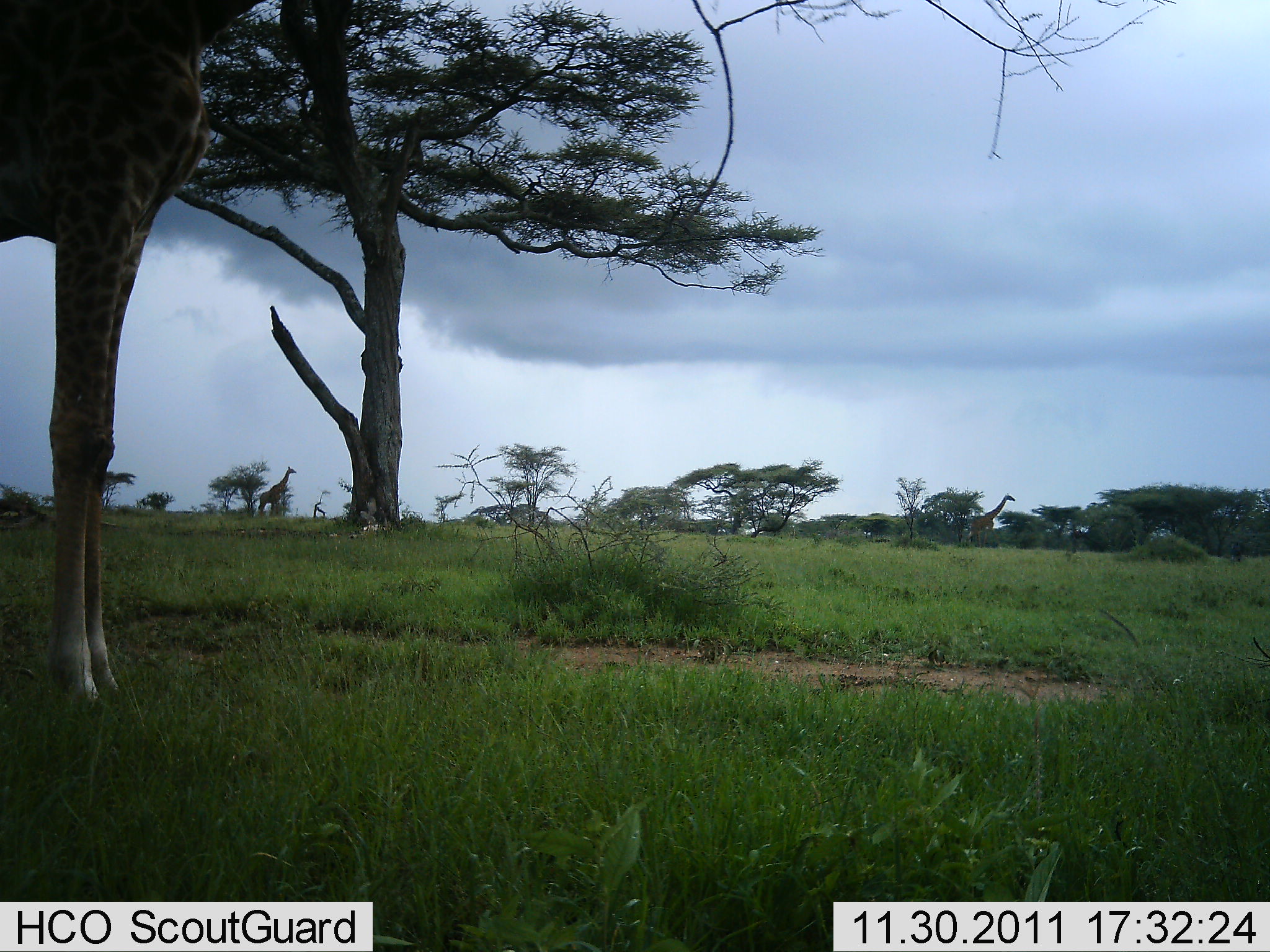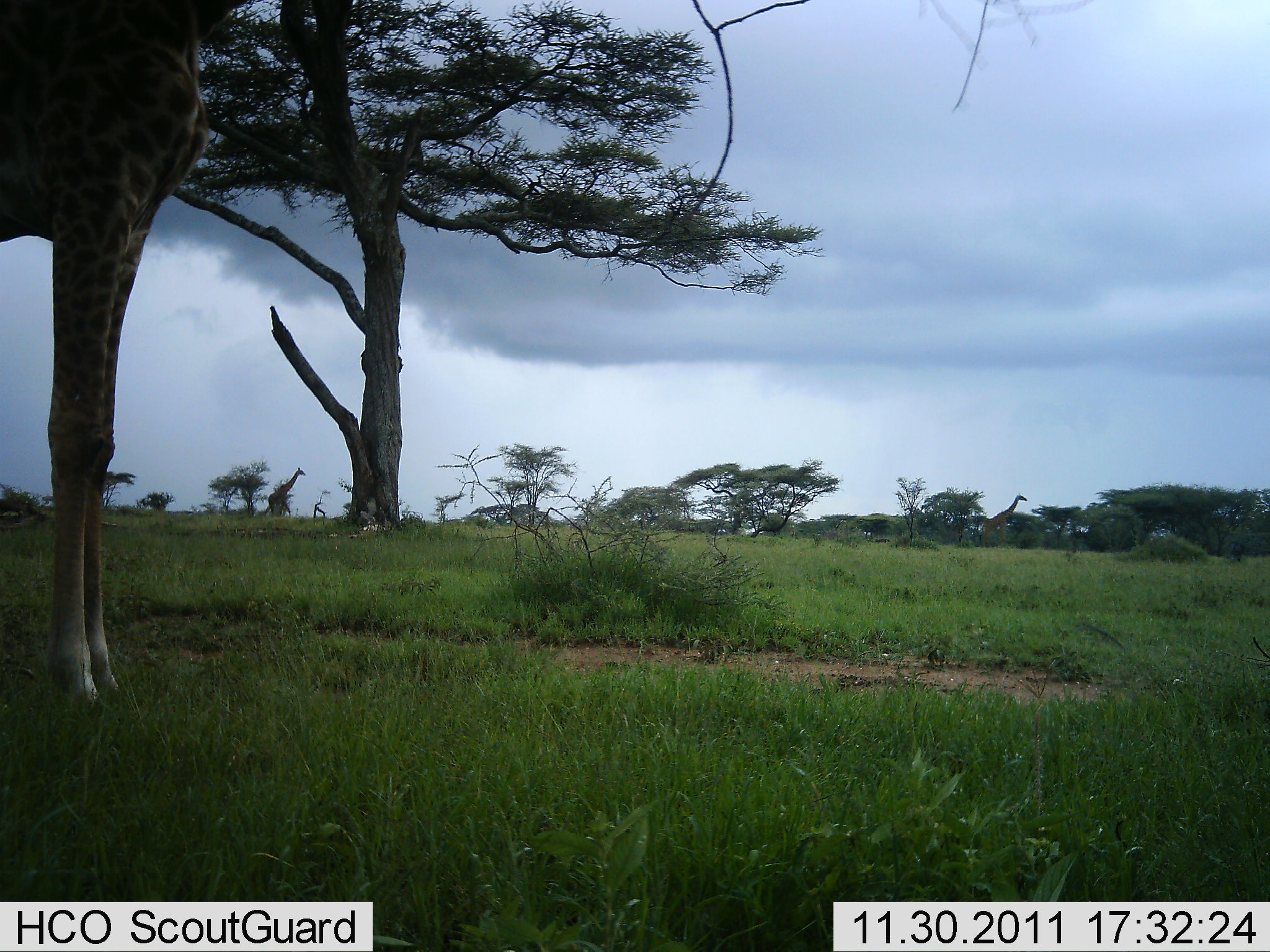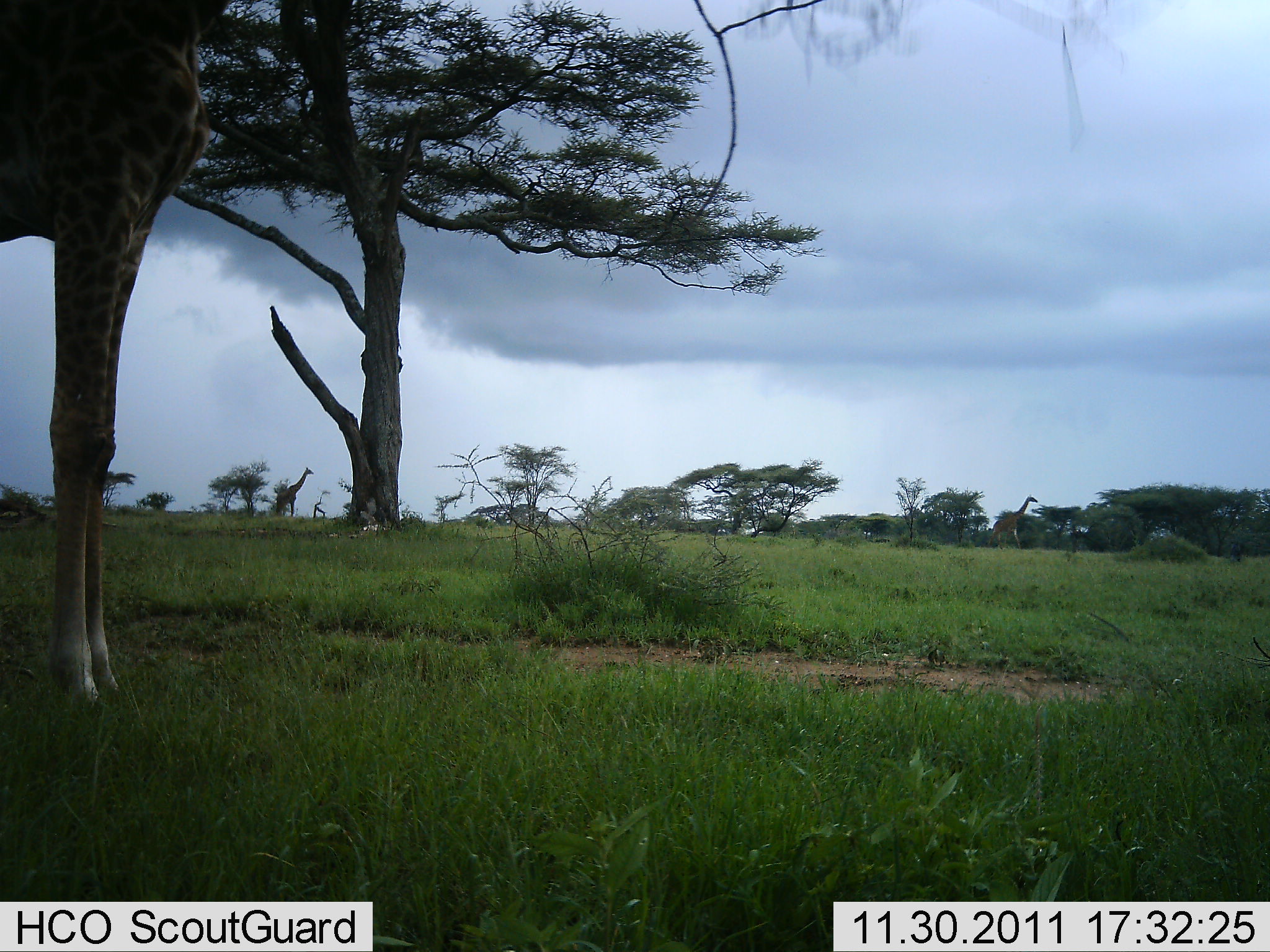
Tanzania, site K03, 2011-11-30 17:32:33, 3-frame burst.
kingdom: Animalia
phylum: Chordata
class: Mammalia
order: Artiodactyla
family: Giraffidae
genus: Giraffa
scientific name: Giraffa camelopardalis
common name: giraffe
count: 3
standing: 91%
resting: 0%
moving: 55%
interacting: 0%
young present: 0%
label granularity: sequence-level